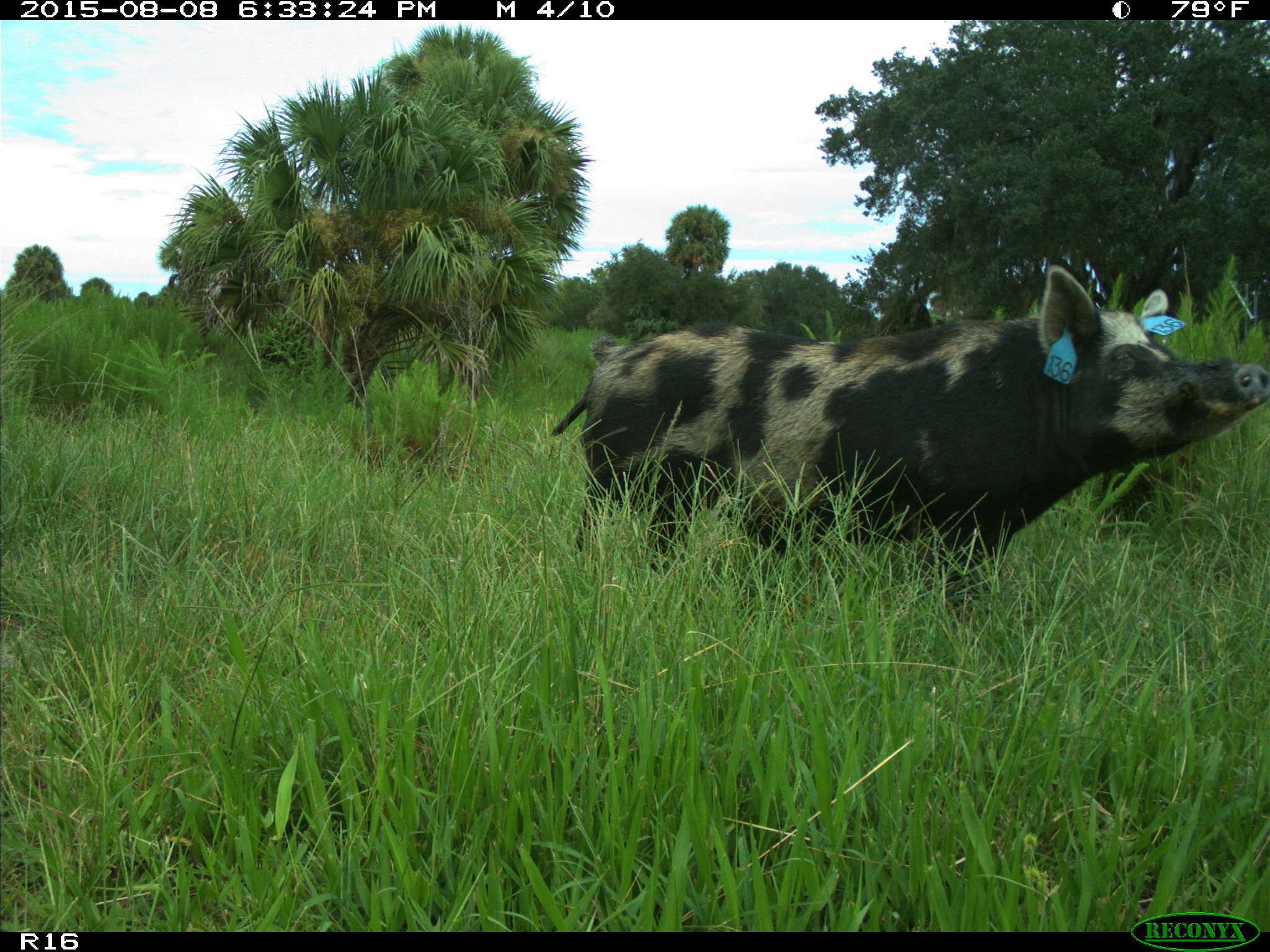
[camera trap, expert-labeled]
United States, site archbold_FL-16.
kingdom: Animalia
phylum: Chordata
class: Mammalia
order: Artiodactyla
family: Suidae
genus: Sus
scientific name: Sus scrofa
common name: wild boar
Sus scrofa (wild boar).